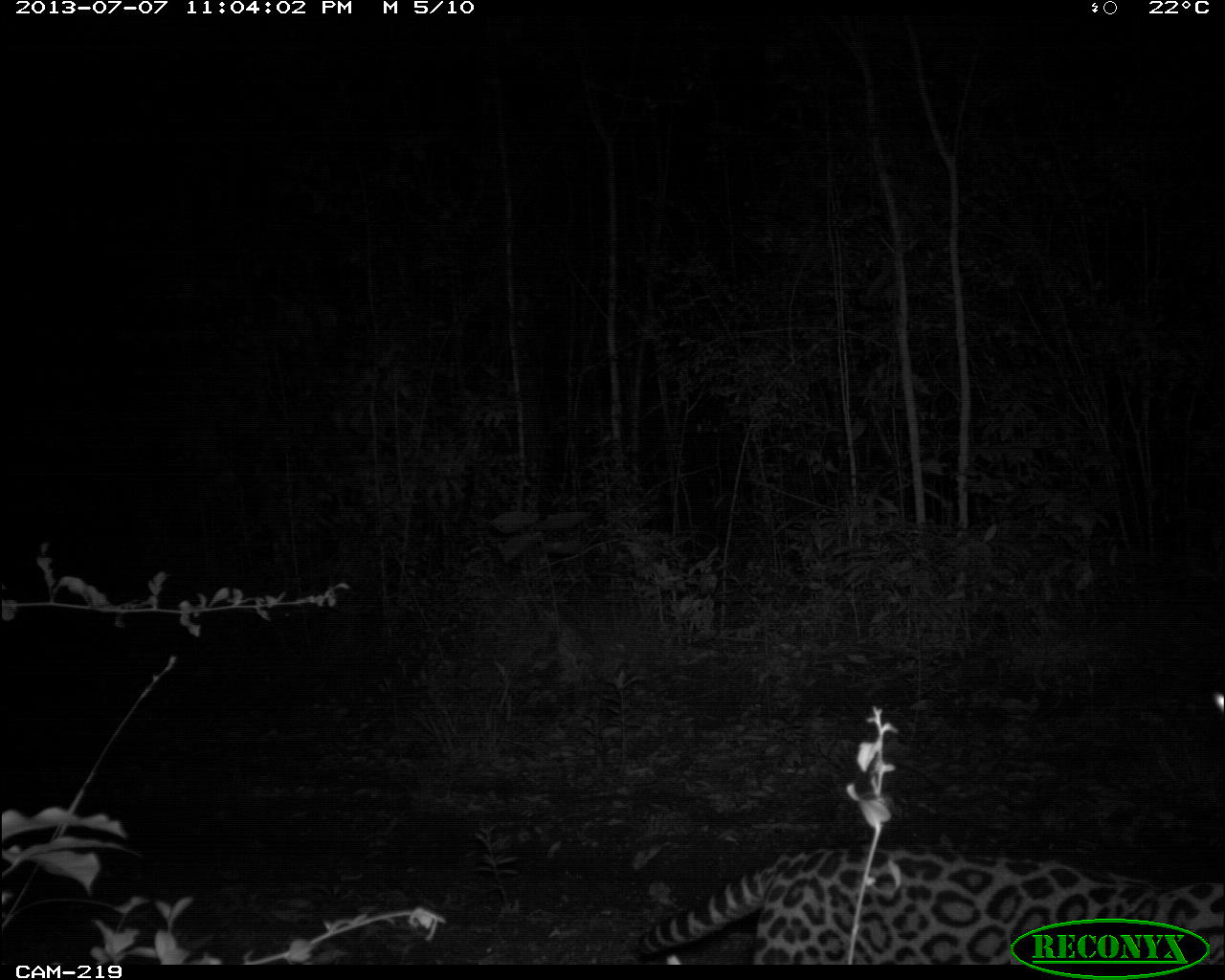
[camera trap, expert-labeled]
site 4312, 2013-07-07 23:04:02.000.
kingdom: Animalia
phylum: Chordata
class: Mammalia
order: Carnivora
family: Felidae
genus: Leopardus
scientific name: Leopardus pardalis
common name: ocelot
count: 1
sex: female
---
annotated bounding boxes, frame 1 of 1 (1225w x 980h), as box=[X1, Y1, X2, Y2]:
leopardus pardalis: box=[627, 837, 1225, 960]